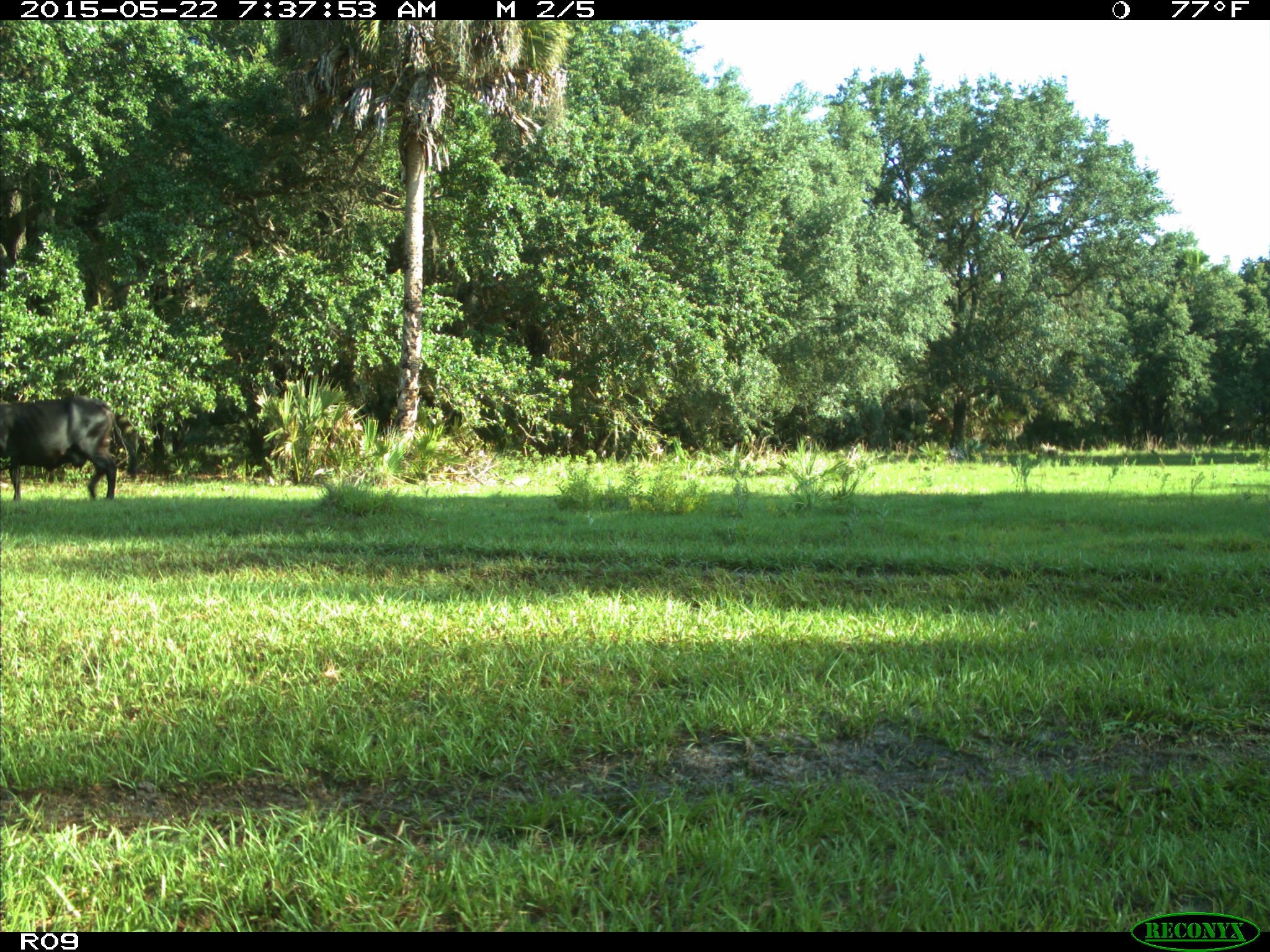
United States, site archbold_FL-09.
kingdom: Animalia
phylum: Chordata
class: Mammalia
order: Artiodactyla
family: Bovidae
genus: Bos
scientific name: Bos taurus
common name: domestic cow